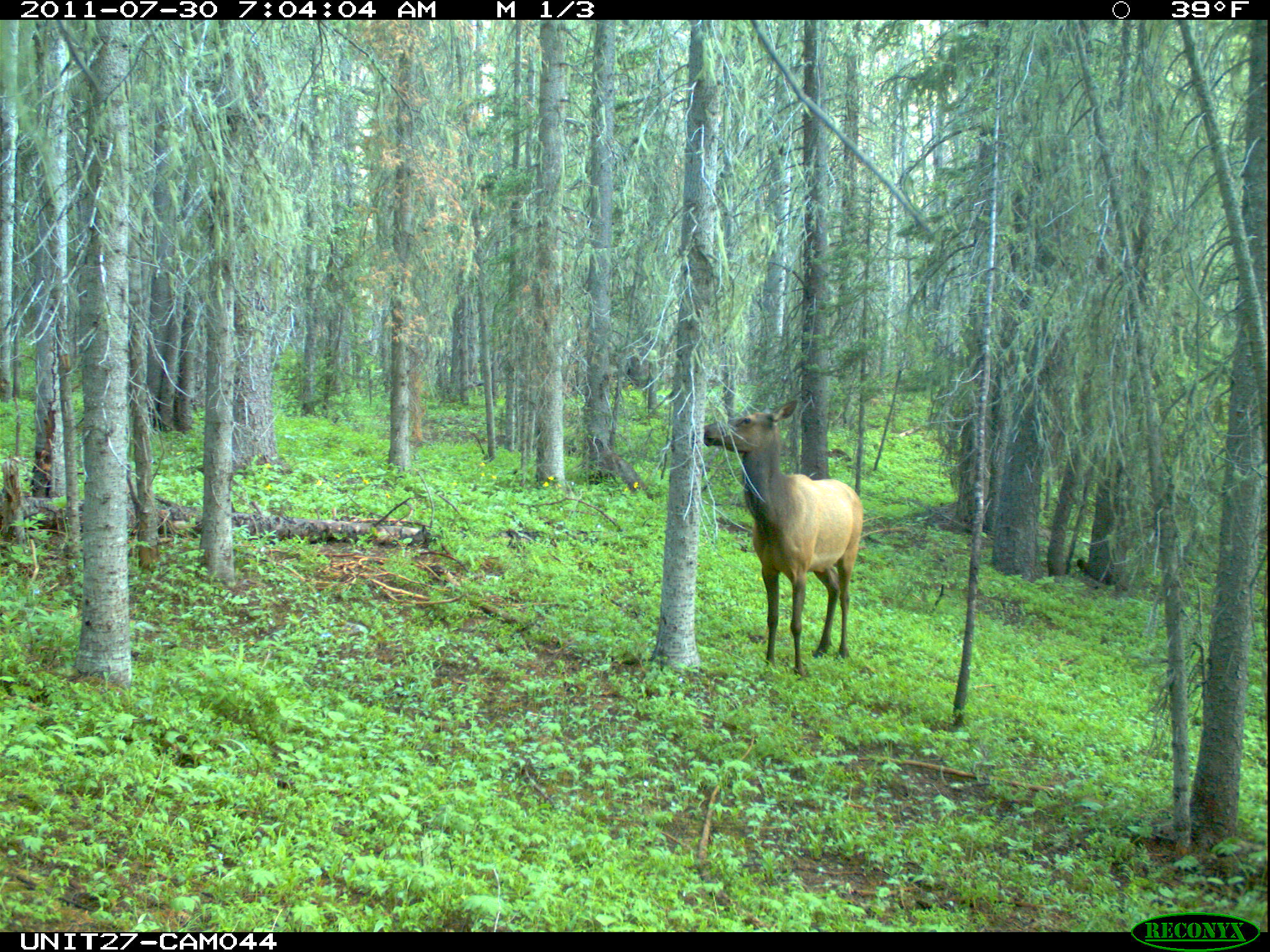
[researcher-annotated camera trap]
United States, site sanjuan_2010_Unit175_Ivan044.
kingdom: Animalia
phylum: Chordata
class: Mammalia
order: Artiodactyla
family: Cervidae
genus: Cervus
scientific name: Cervus elaphus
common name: red deer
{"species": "Cervus elaphus (red deer)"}